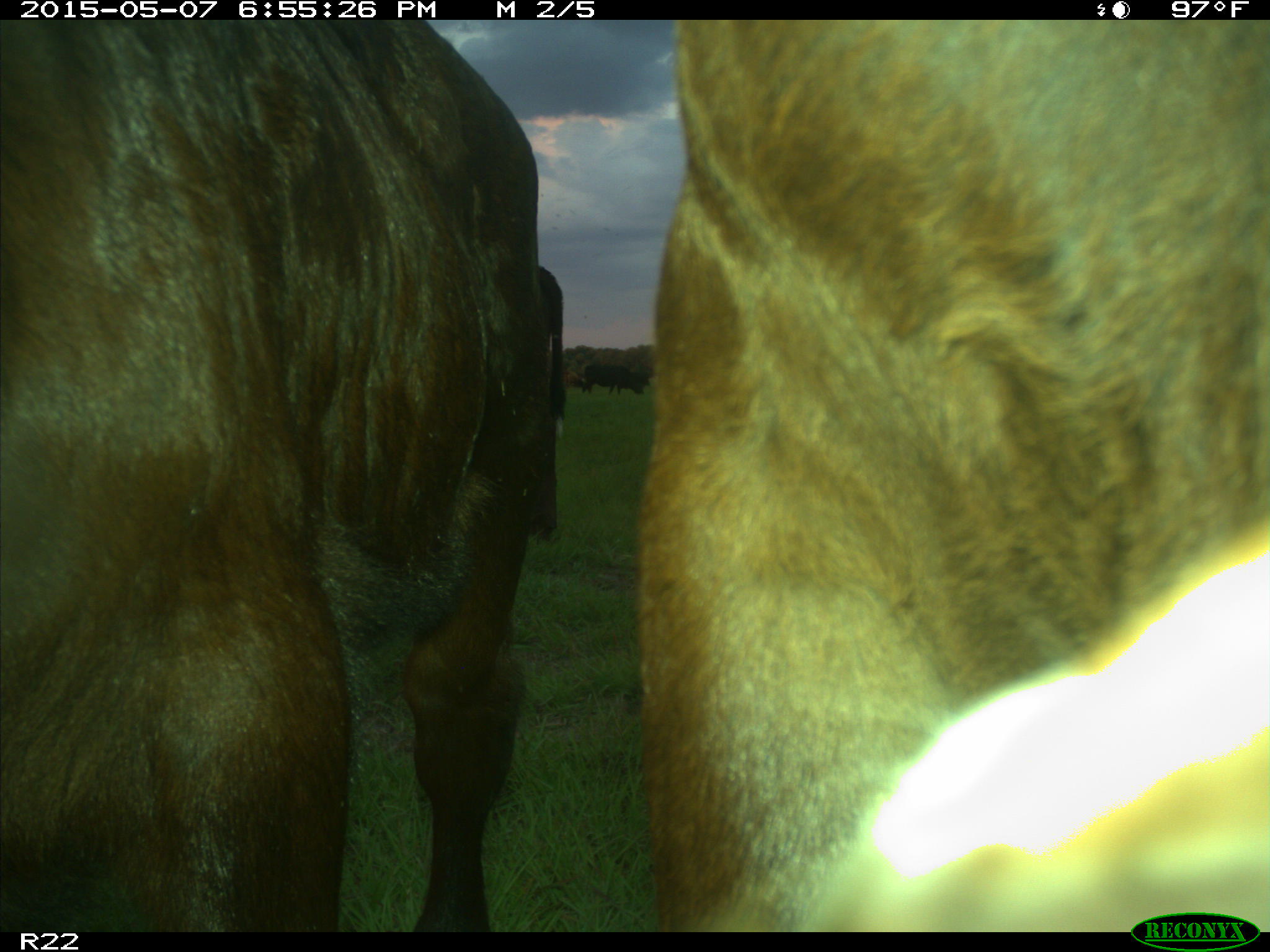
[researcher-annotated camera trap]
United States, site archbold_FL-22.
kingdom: Animalia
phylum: Chordata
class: Mammalia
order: Artiodactyla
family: Bovidae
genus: Bos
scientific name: Bos taurus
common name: domestic cow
Bos taurus (domestic cow).